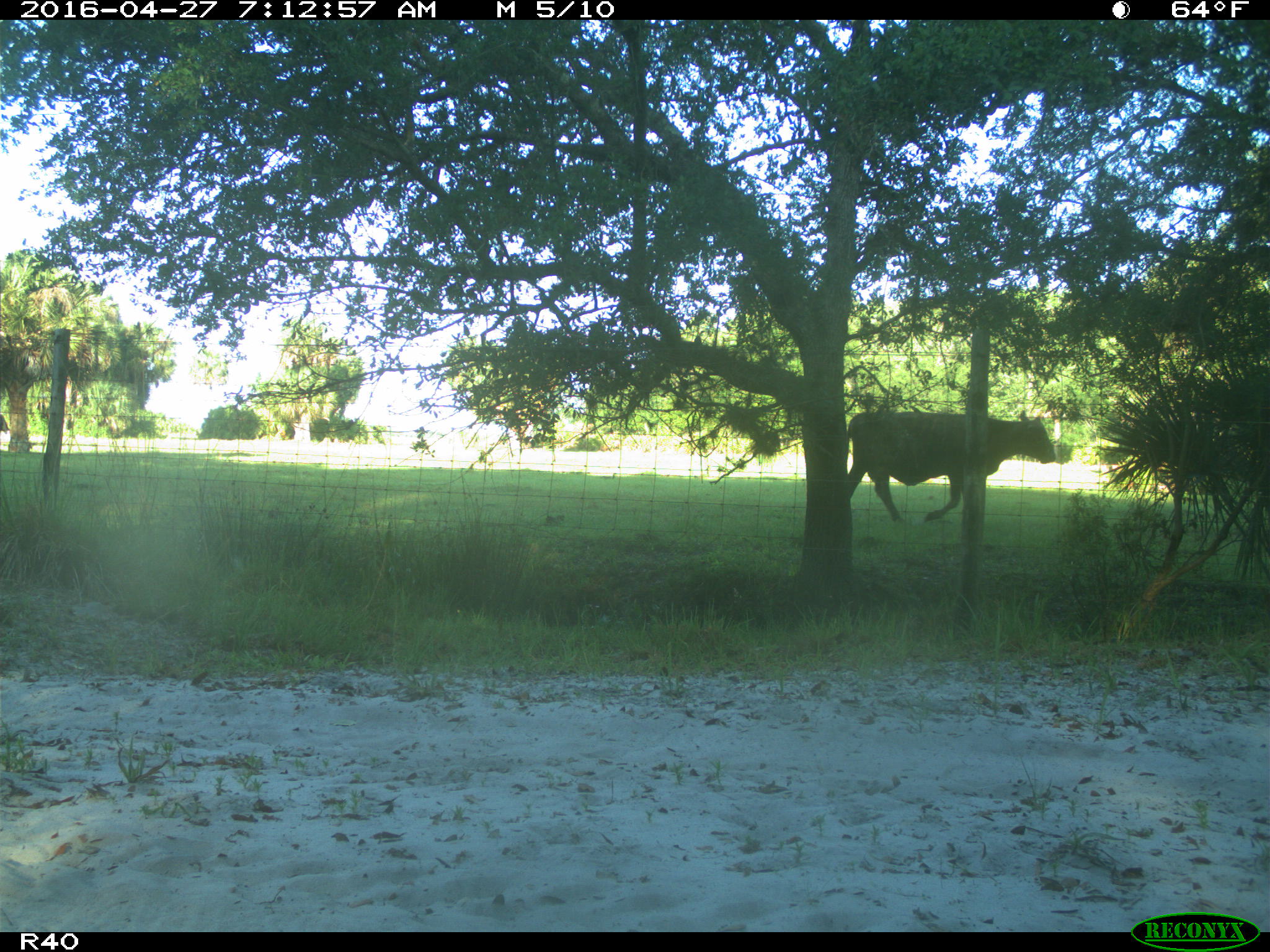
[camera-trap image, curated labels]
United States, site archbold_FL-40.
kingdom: Animalia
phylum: Chordata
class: Mammalia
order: Artiodactyla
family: Bovidae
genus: Bos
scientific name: Bos taurus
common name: domestic cow